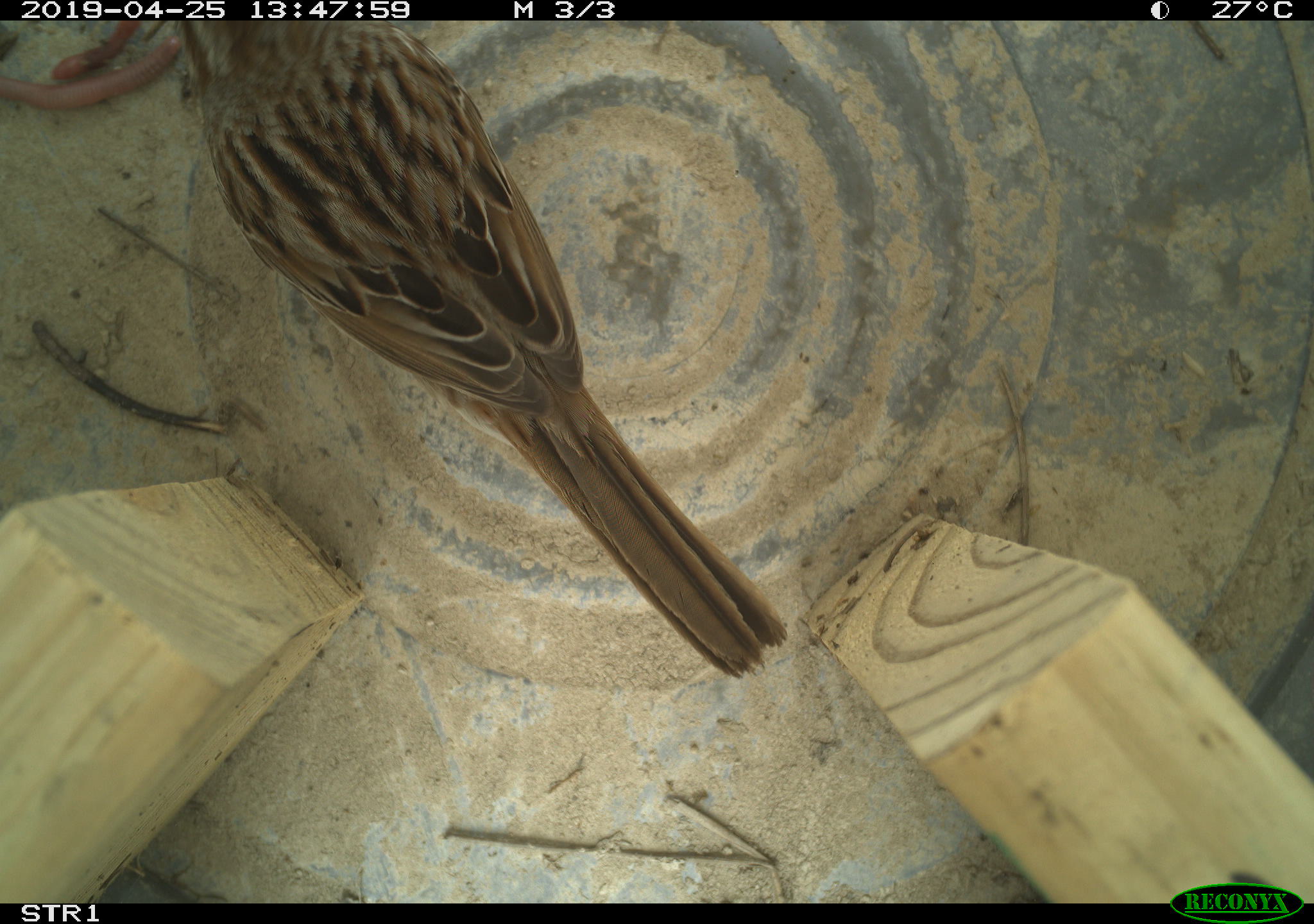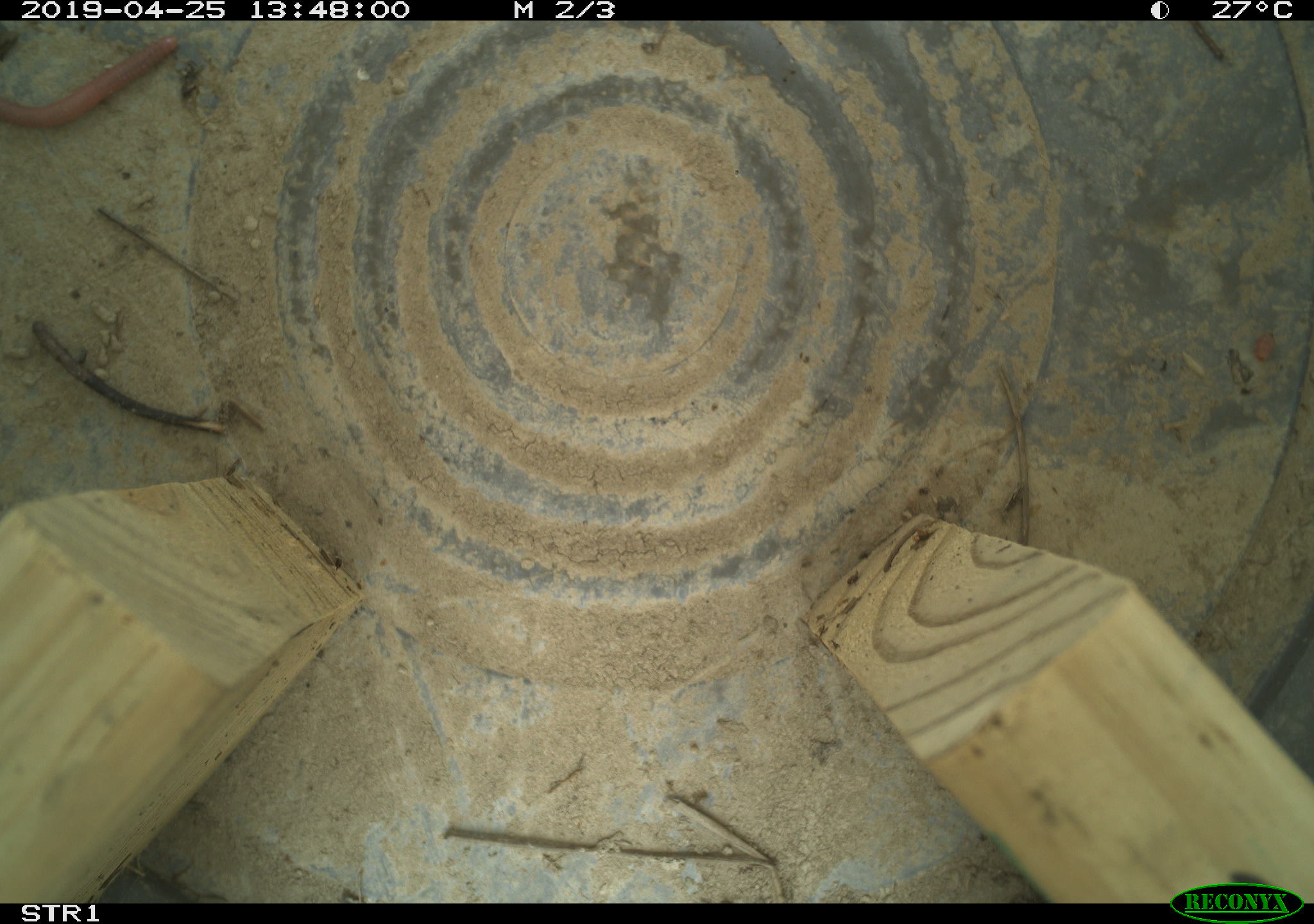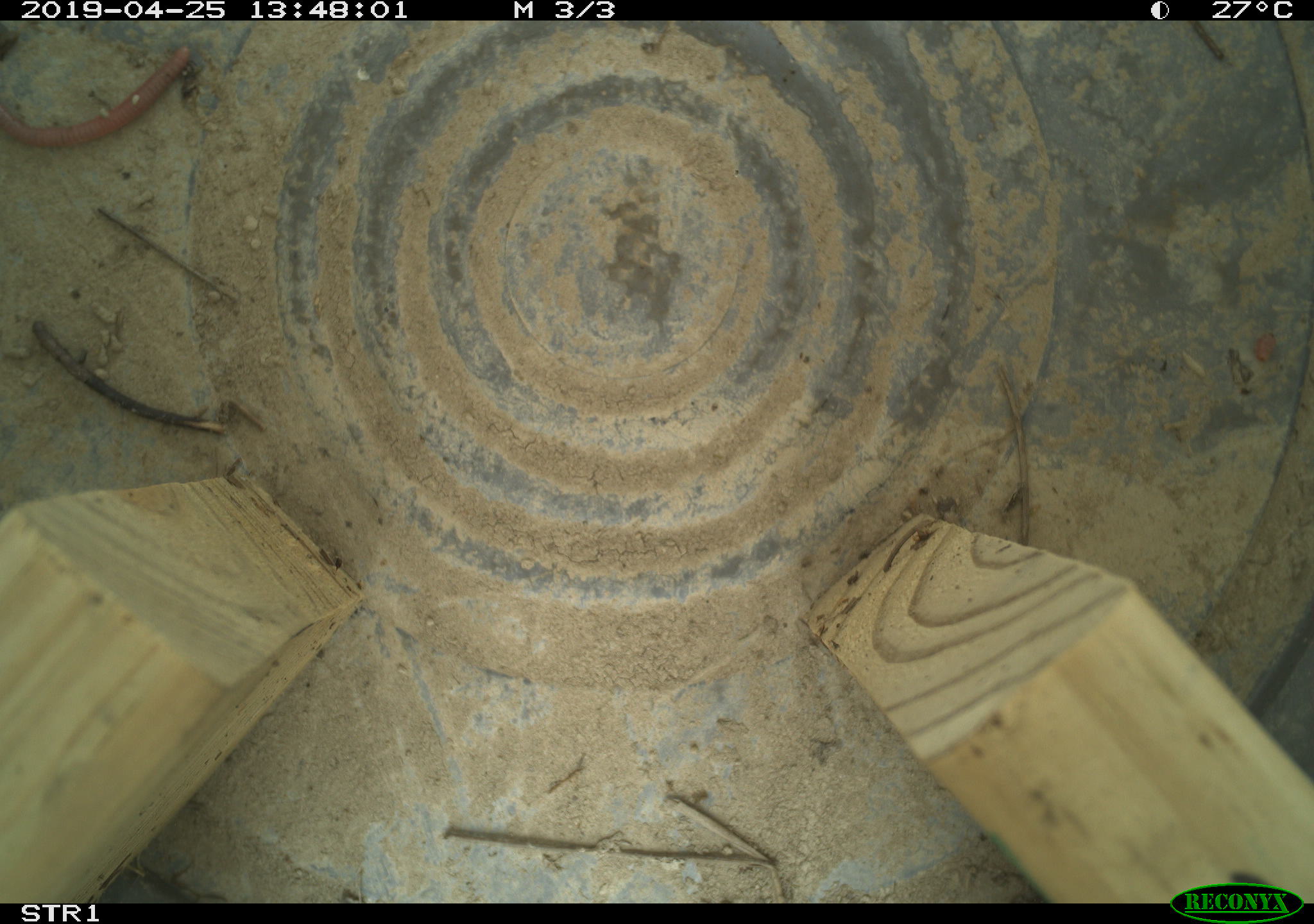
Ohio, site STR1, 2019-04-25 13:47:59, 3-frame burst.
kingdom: Animalia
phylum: Chordata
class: Aves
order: Passeriformes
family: Passerellidae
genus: Melospiza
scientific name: Melospiza melodia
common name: song sparrow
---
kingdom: Animalia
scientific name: Animalia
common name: animal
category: invertebrate